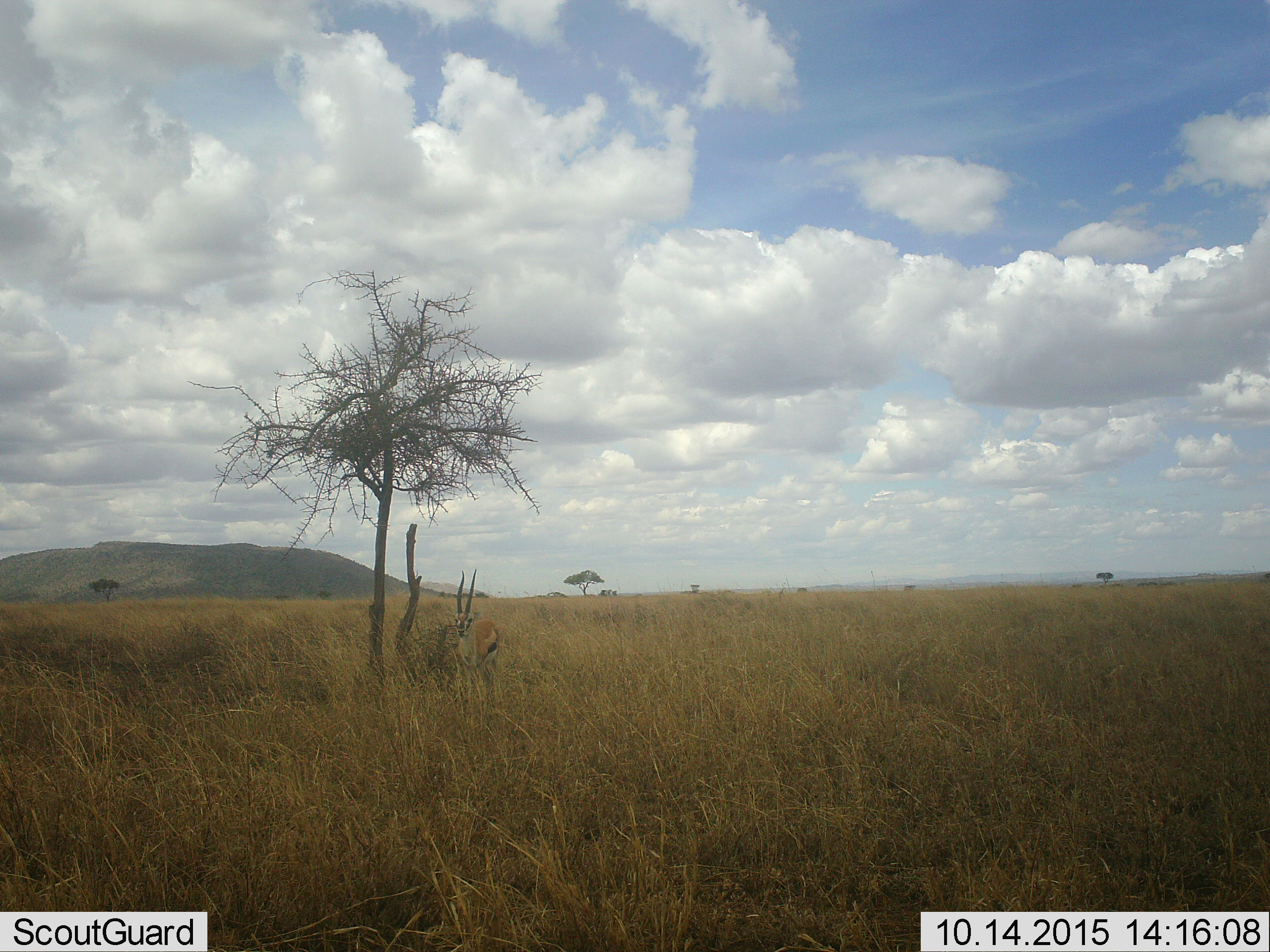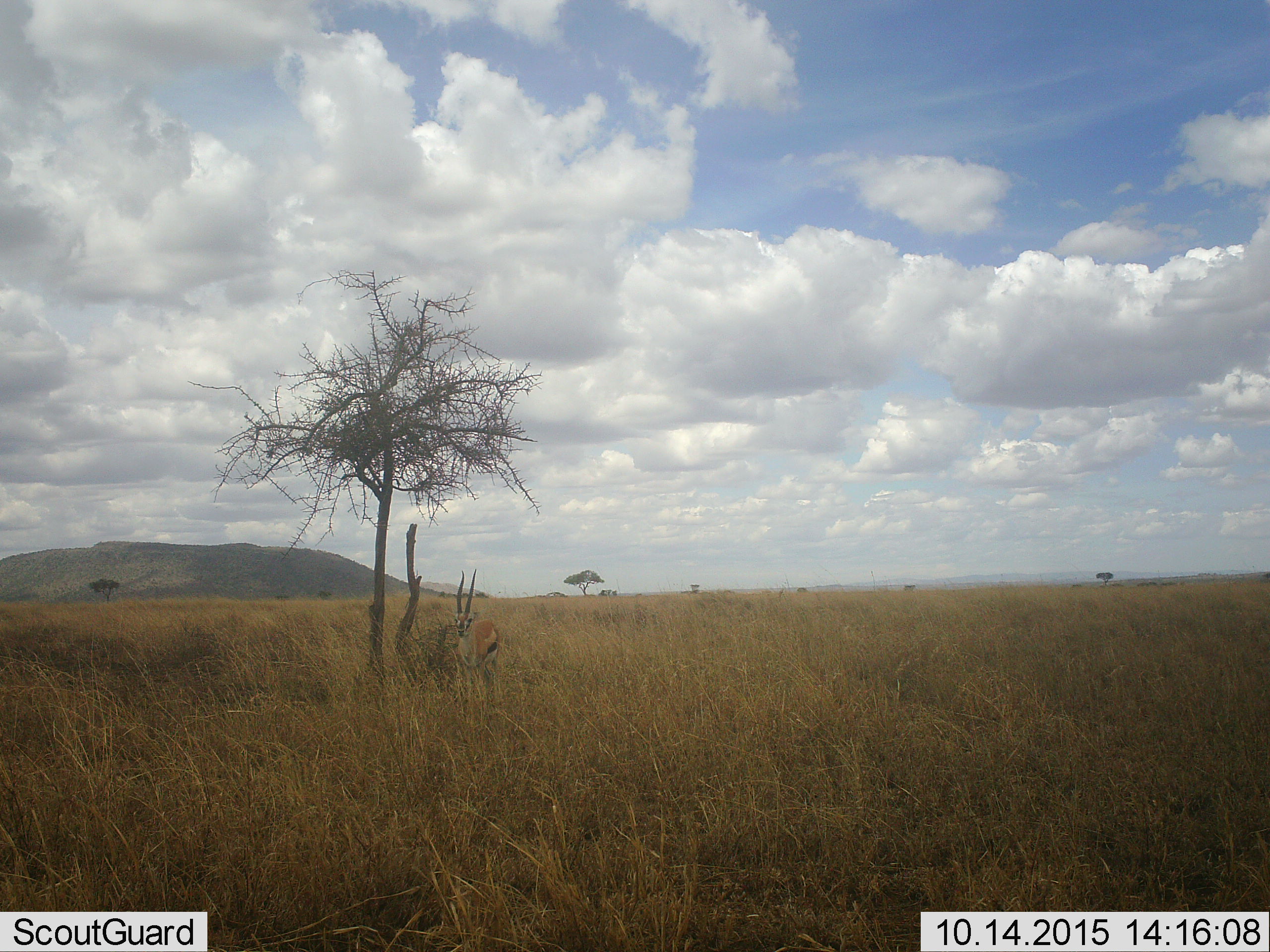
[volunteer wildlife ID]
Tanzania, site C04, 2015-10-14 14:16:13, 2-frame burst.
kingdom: Animalia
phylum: Chordata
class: Mammalia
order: Artiodactyla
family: Bovidae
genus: Eudorcas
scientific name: Eudorcas thomsonii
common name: thomson's gazelle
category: gazellethomsons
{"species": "gazellethomsons (thomson's gazelle) (Eudorcas thomsonii)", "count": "1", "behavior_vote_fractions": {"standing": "100%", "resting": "0%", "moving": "0%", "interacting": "0%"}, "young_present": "0%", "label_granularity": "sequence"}